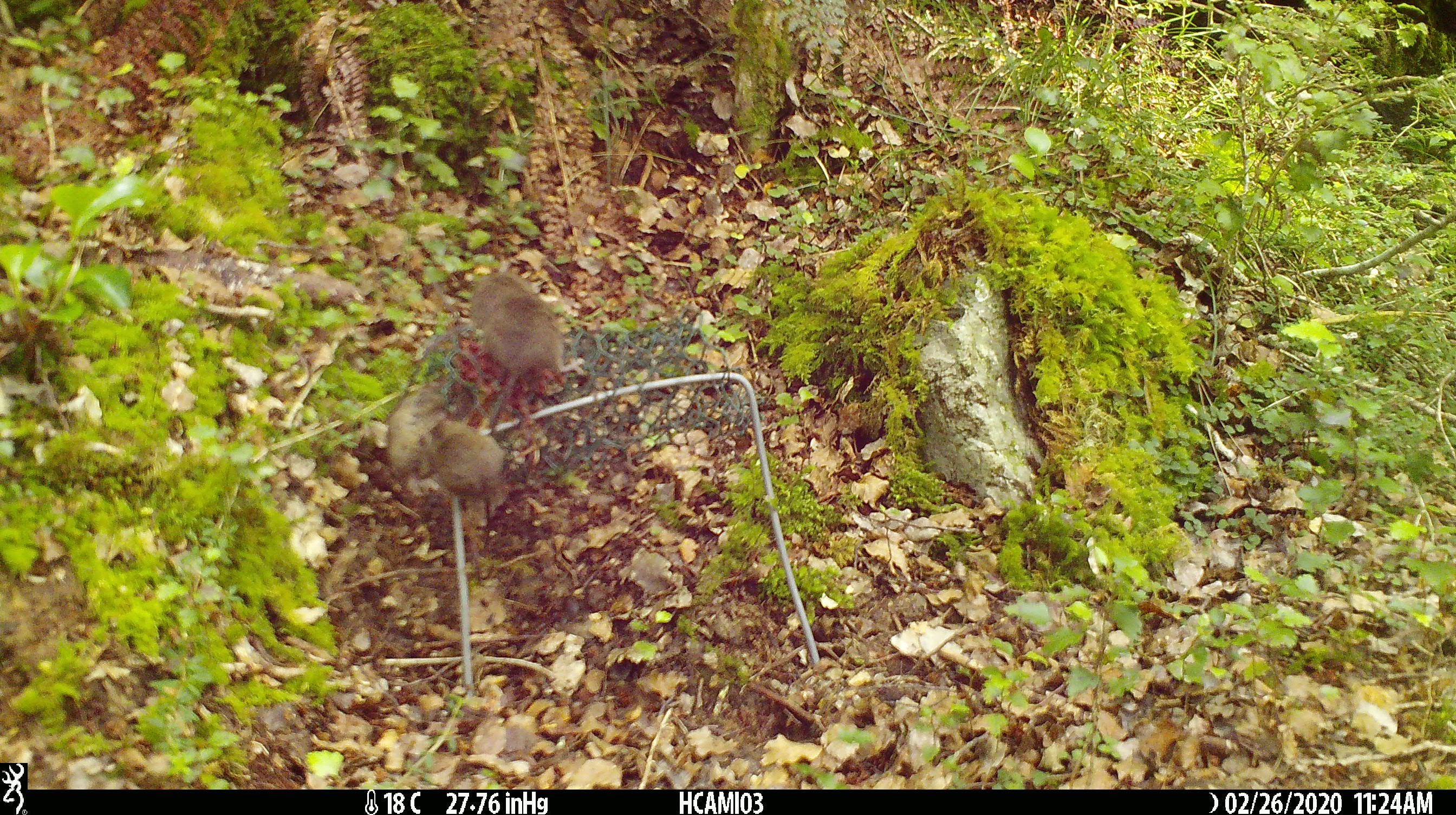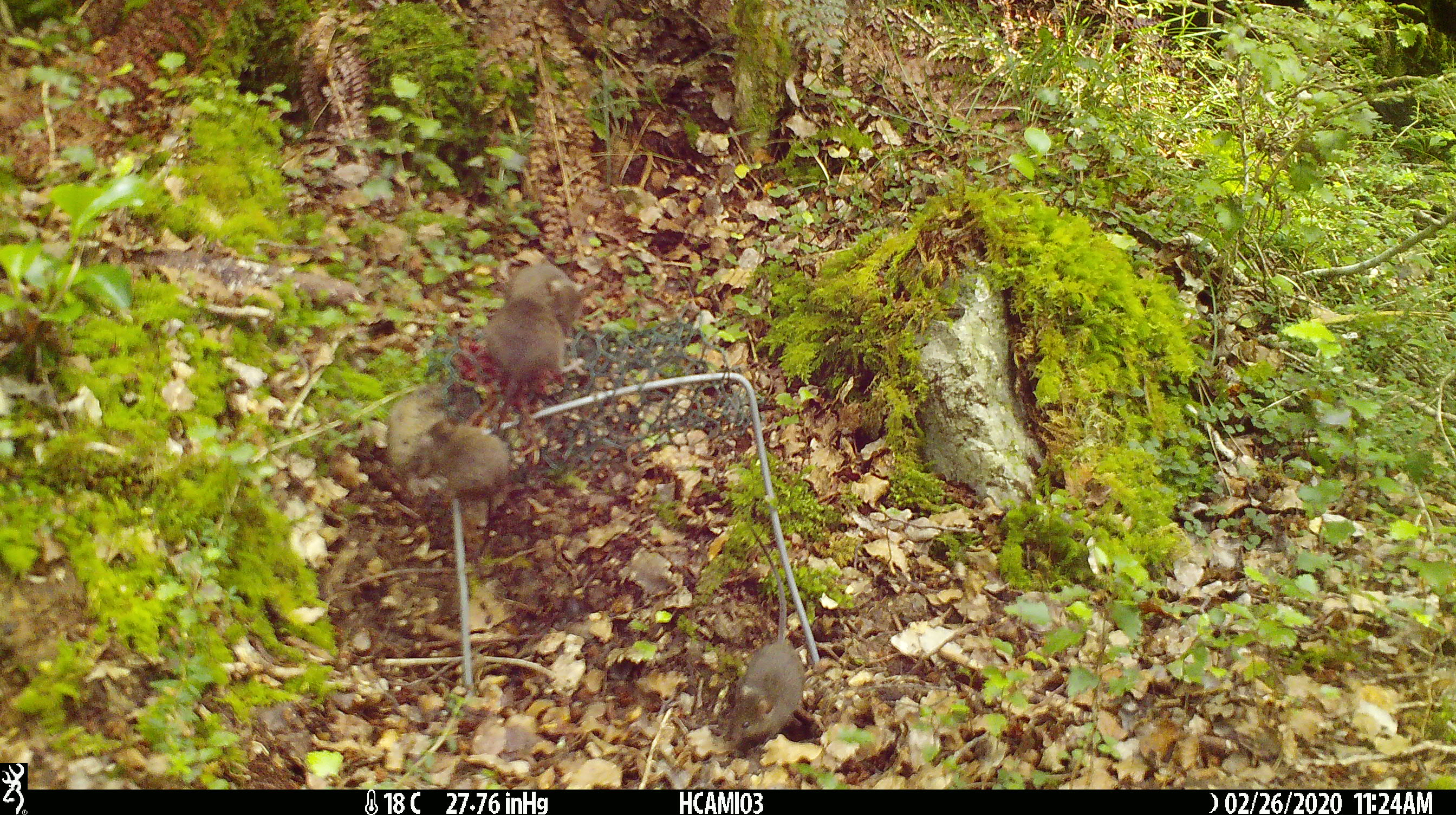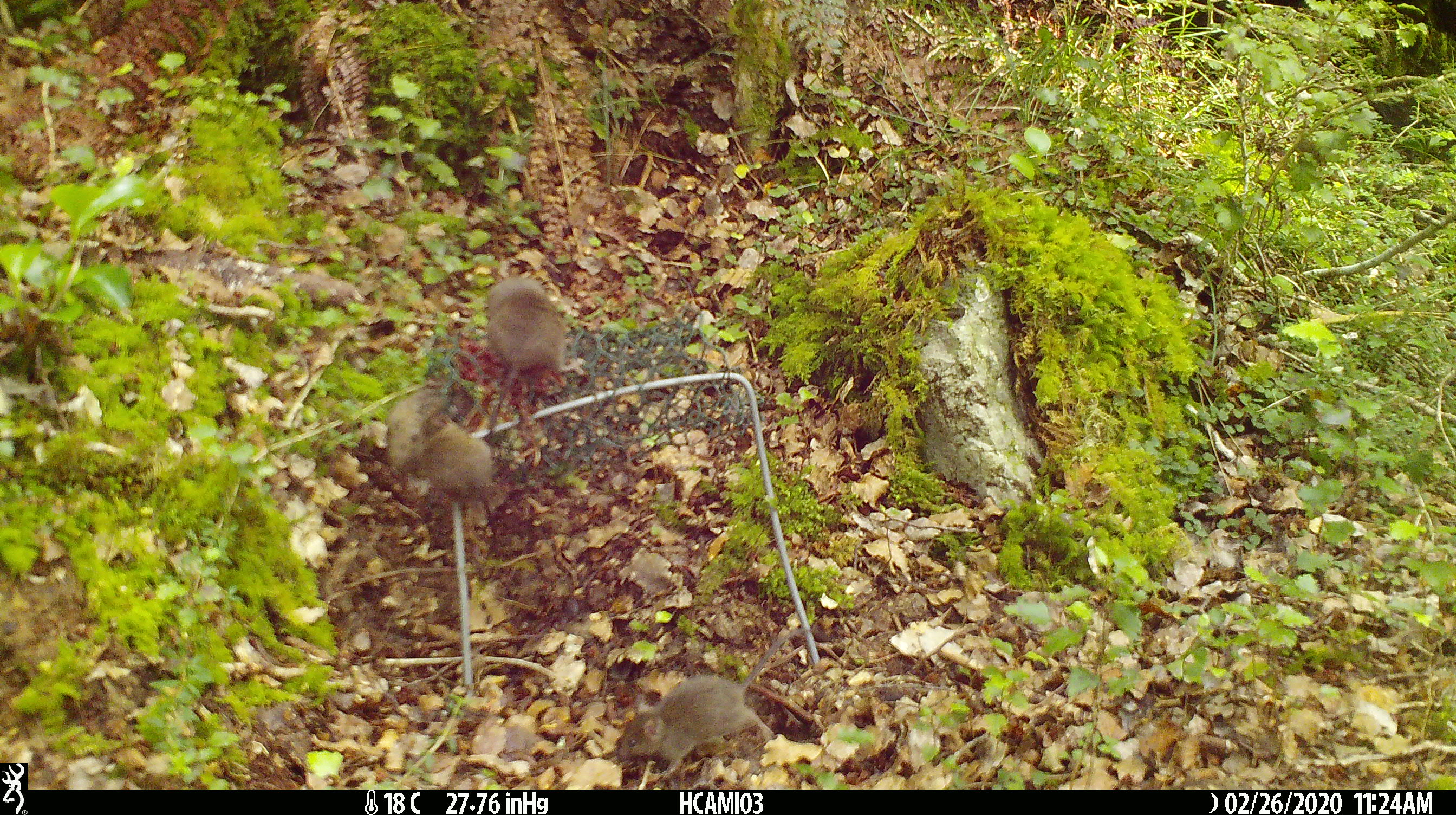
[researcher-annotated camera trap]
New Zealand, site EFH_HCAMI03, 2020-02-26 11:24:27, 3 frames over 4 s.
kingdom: Animalia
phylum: Chordata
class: Mammalia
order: Rodentia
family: Muridae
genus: Mus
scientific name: Mus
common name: mouse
Mouse (Mus).